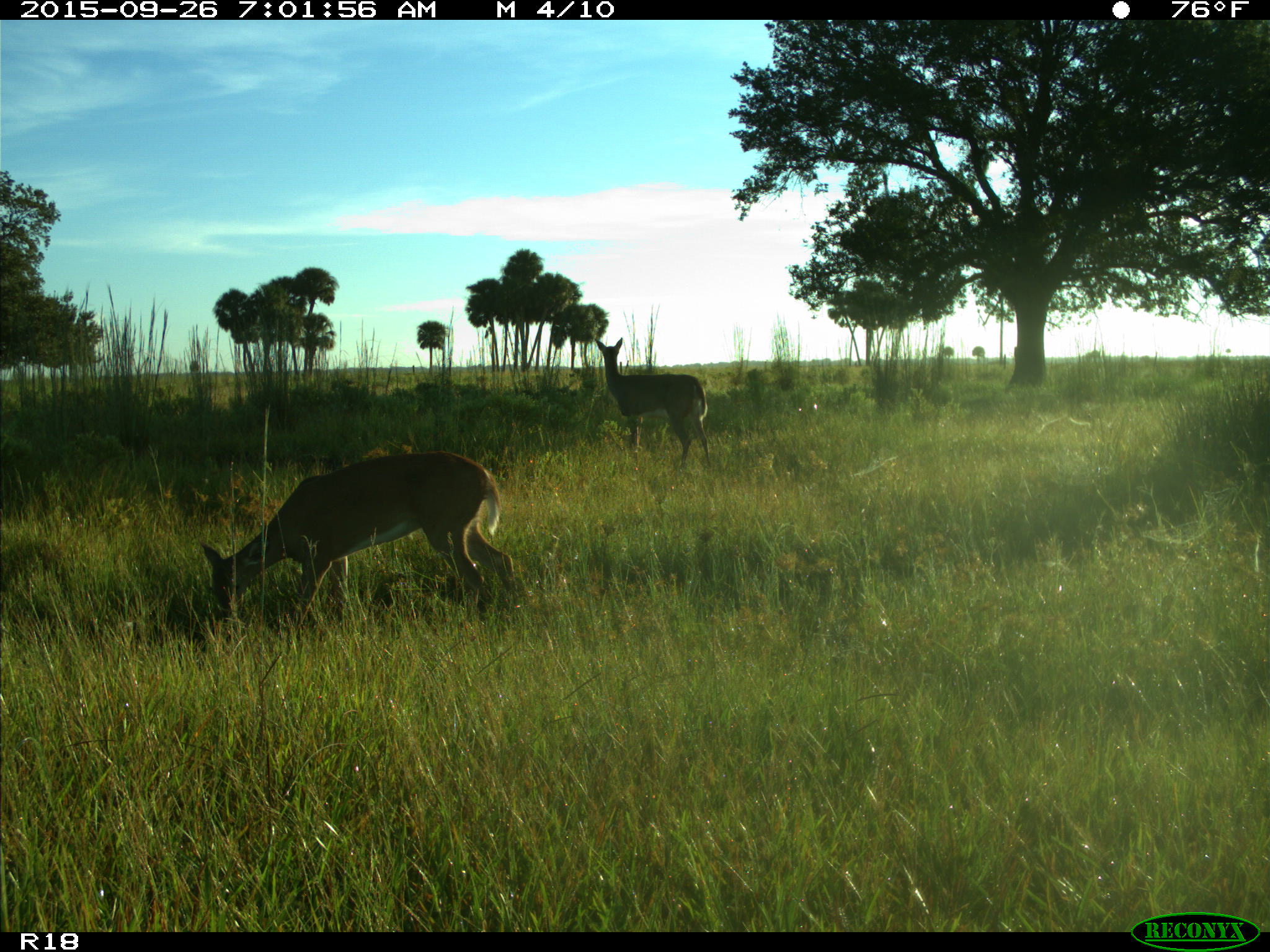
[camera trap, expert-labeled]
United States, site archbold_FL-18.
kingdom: Animalia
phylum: Chordata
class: Mammalia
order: Artiodactyla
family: Cervidae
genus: Odocoileus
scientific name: Odocoileus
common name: deer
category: unidentified deer